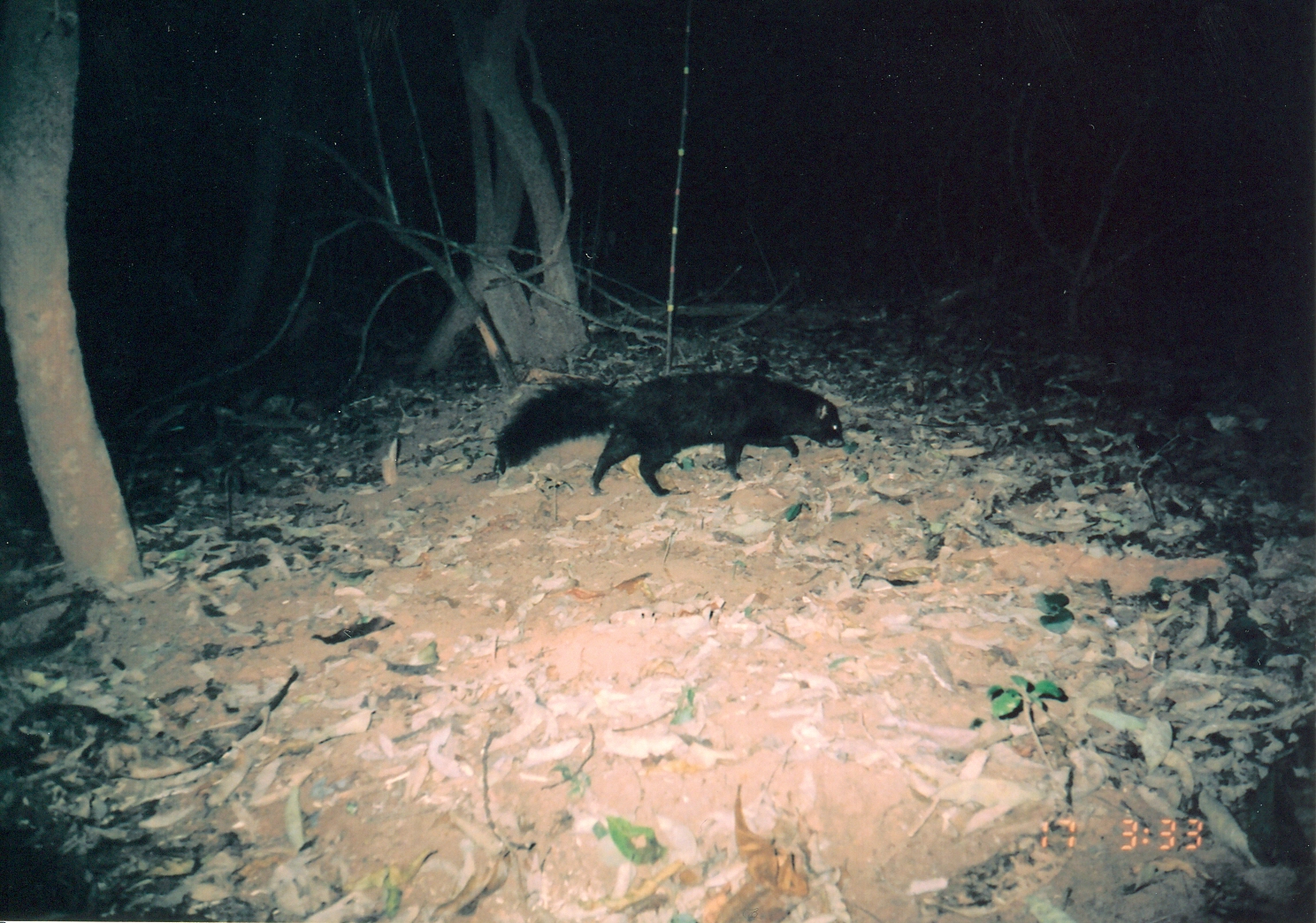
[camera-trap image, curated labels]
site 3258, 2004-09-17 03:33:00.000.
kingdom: Animalia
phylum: Chordata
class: Mammalia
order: Carnivora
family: Herpestidae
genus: Bdeogale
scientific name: Bdeogale crassicauda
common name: bushy-tailed mongoose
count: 1